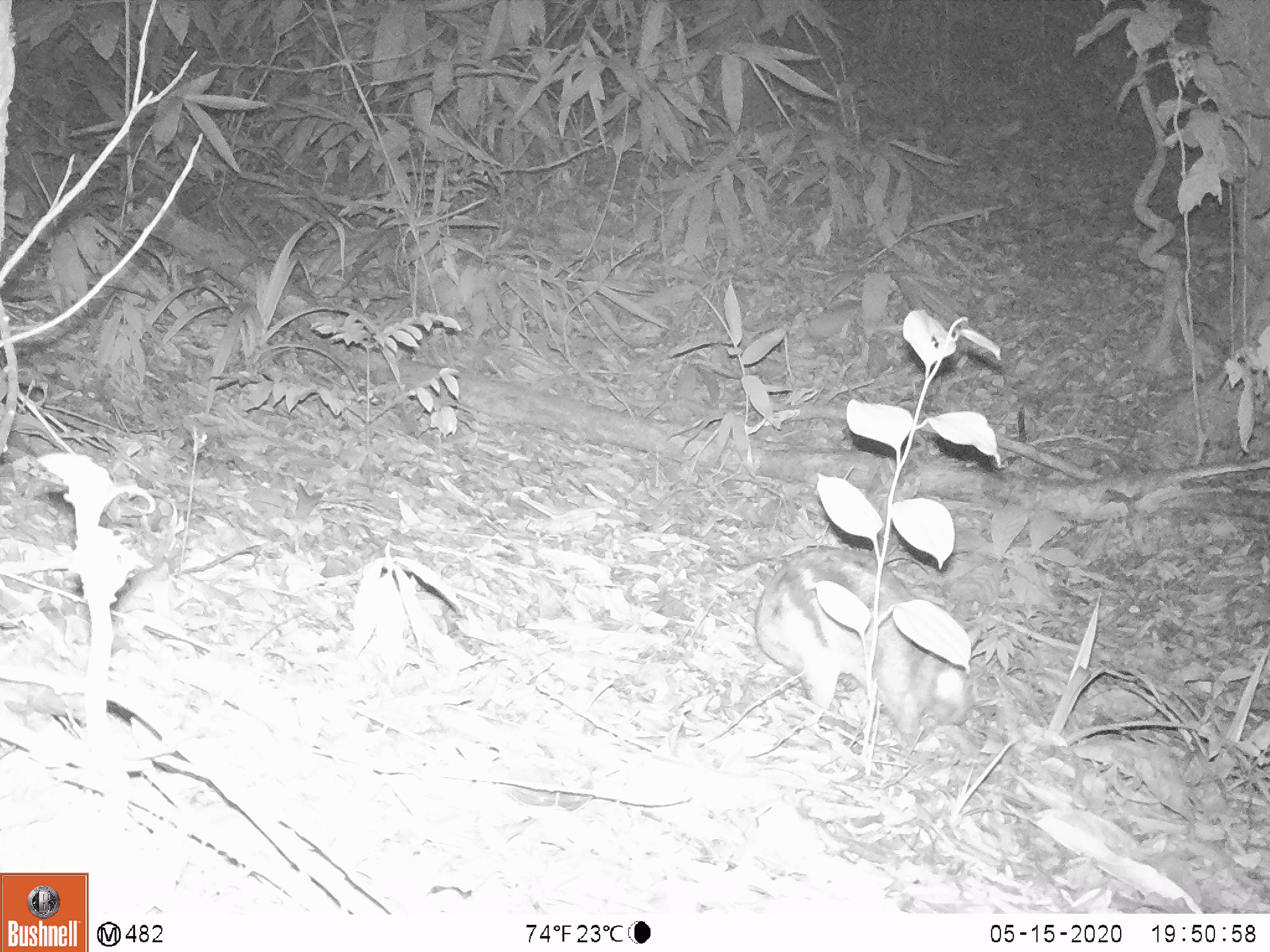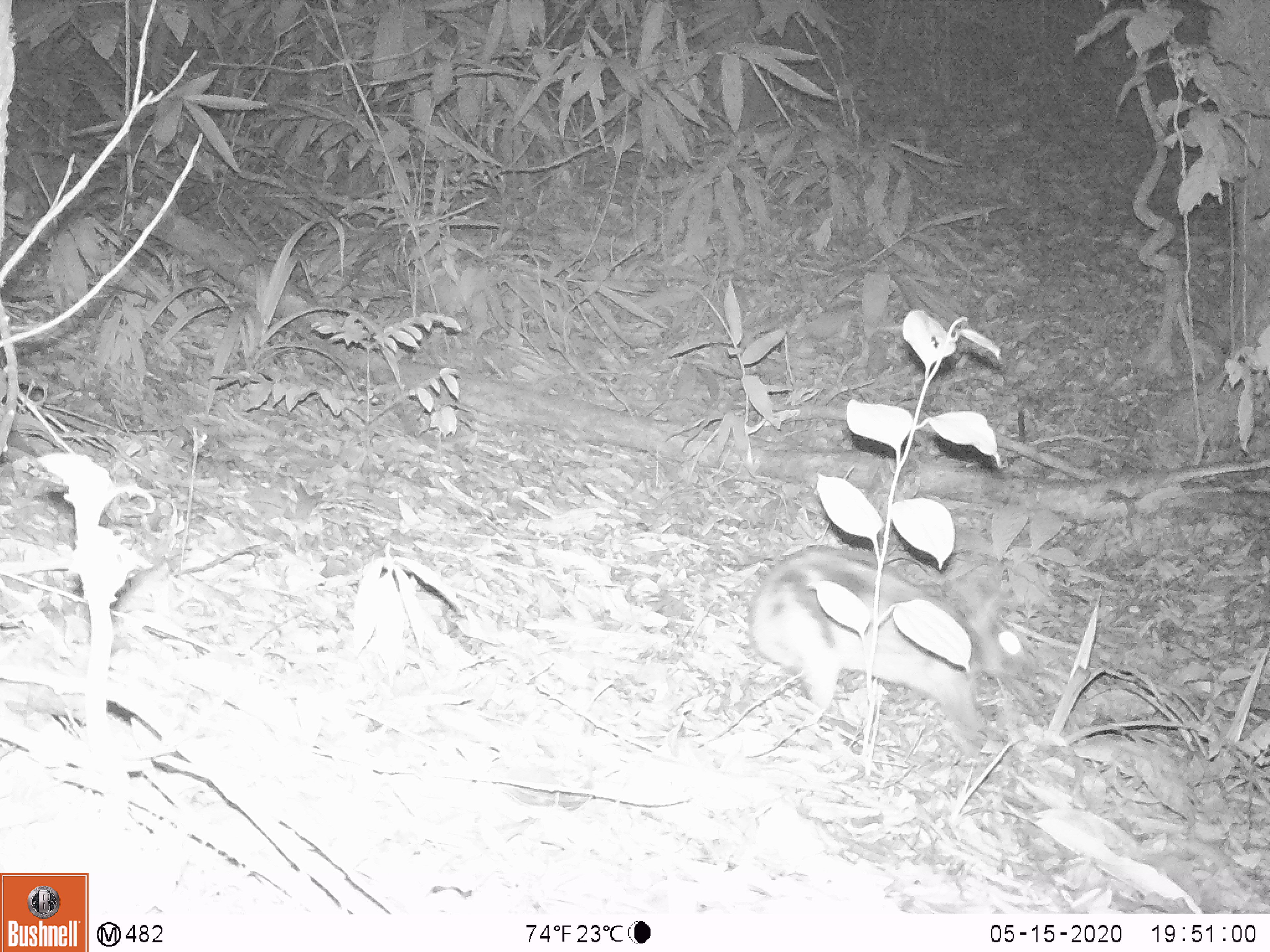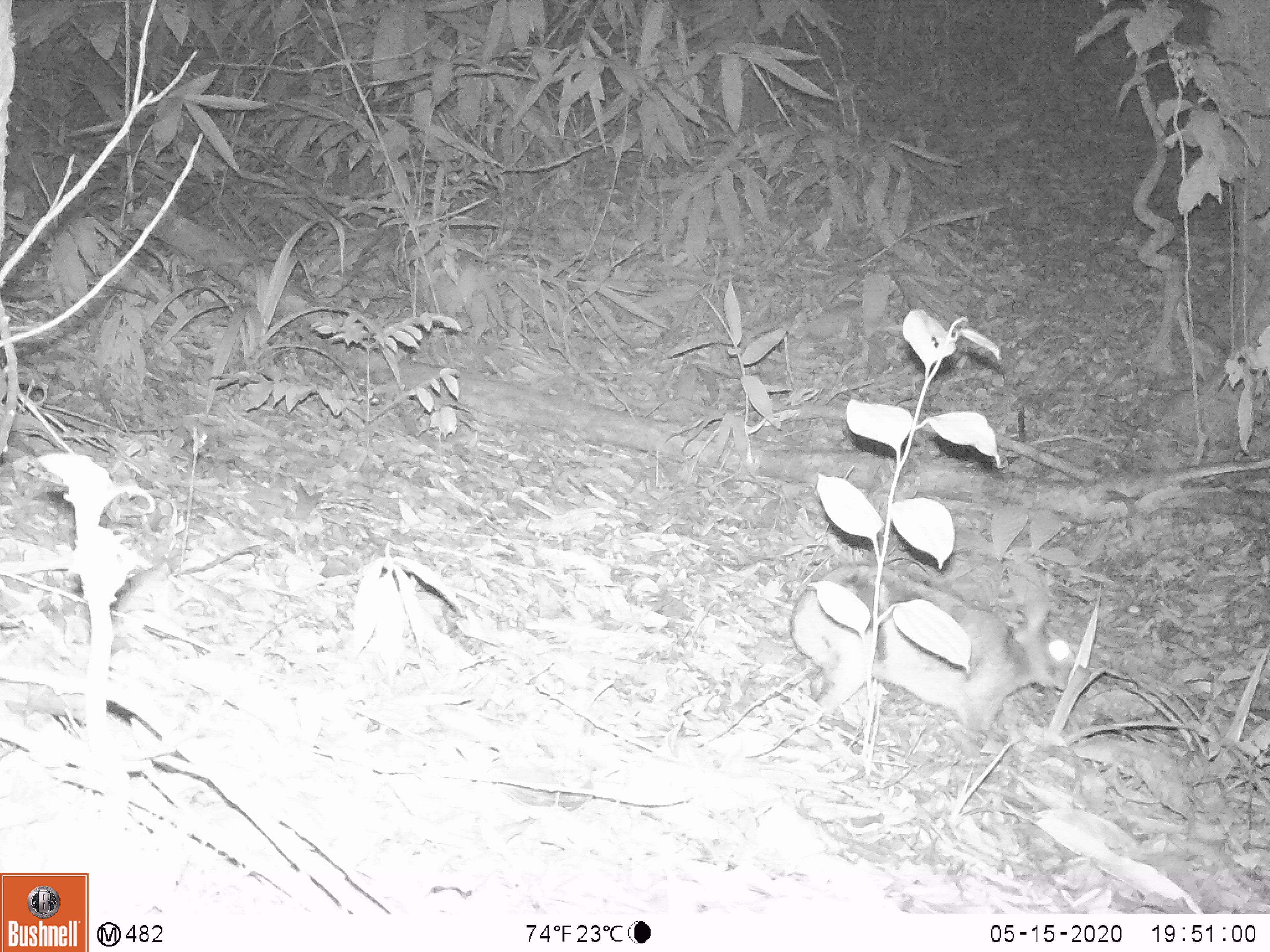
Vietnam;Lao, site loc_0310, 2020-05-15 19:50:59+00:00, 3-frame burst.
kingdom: Animalia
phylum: Chordata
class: Mammalia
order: Lagomorpha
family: Leporidae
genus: Nesolagus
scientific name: Nesolagus timminsi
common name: annamite striped rabbit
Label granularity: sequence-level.